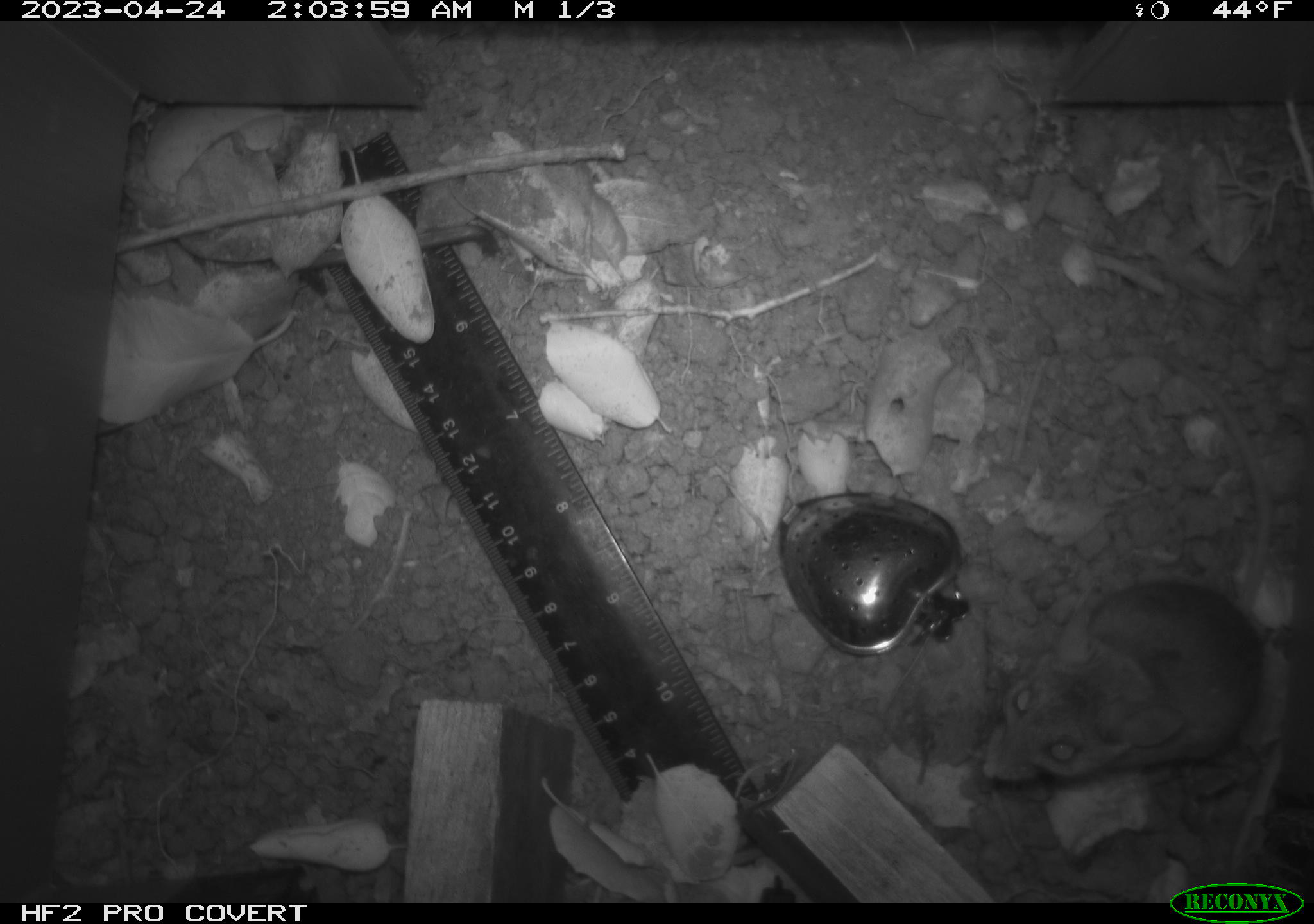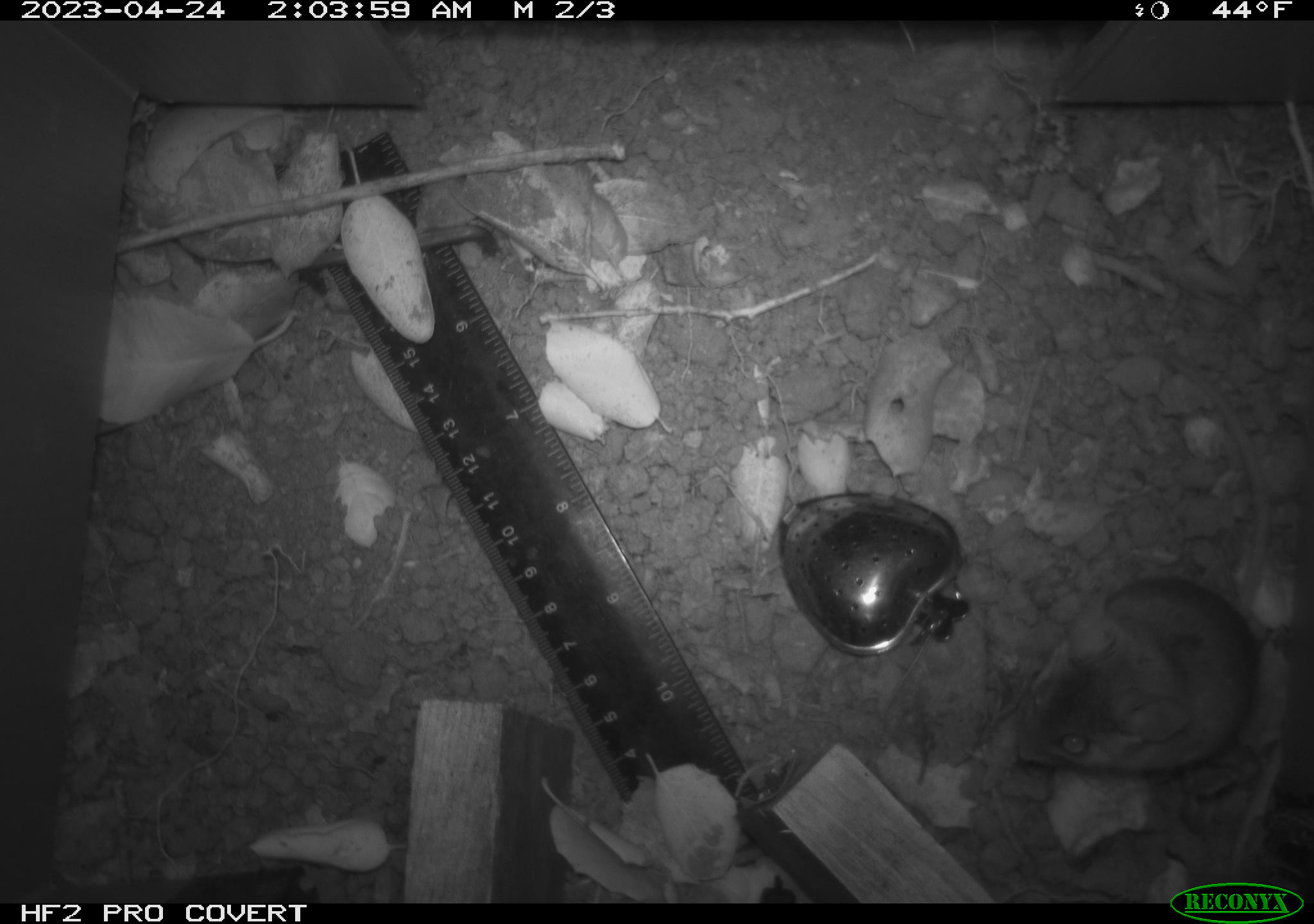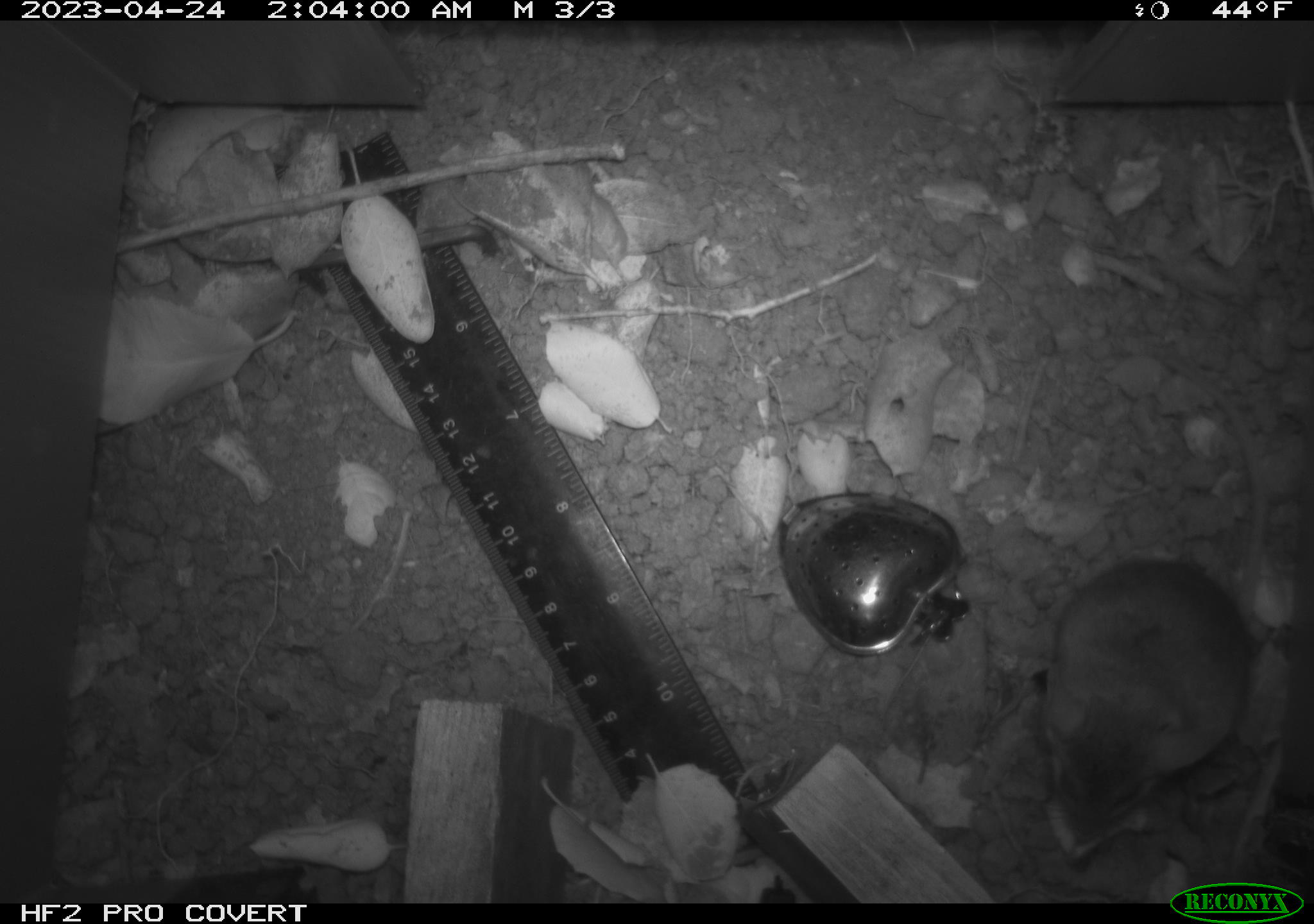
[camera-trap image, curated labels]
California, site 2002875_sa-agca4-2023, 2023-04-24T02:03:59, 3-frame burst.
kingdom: Animalia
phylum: Chordata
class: Mammalia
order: Rodentia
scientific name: Rodentia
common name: mouse species